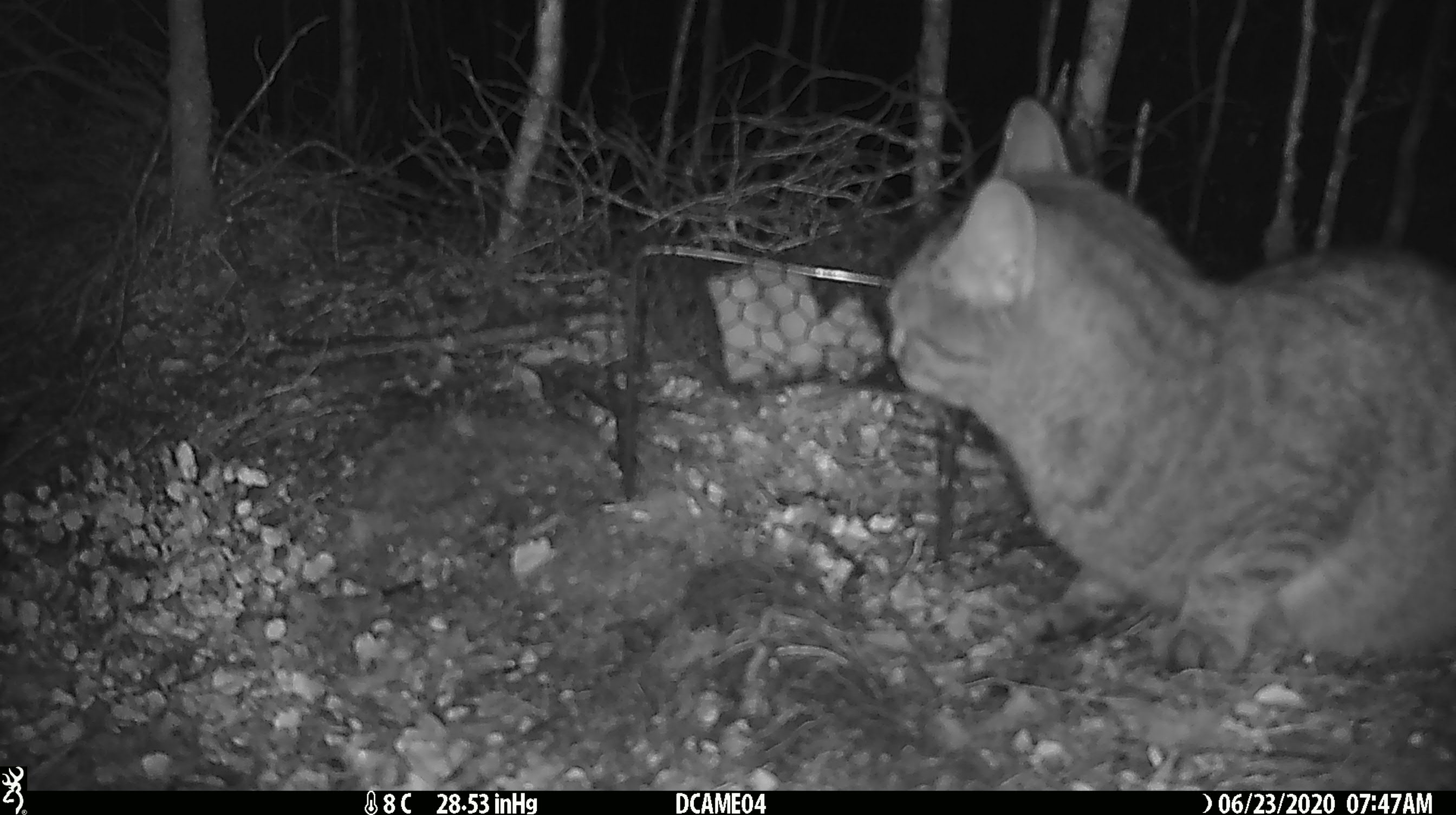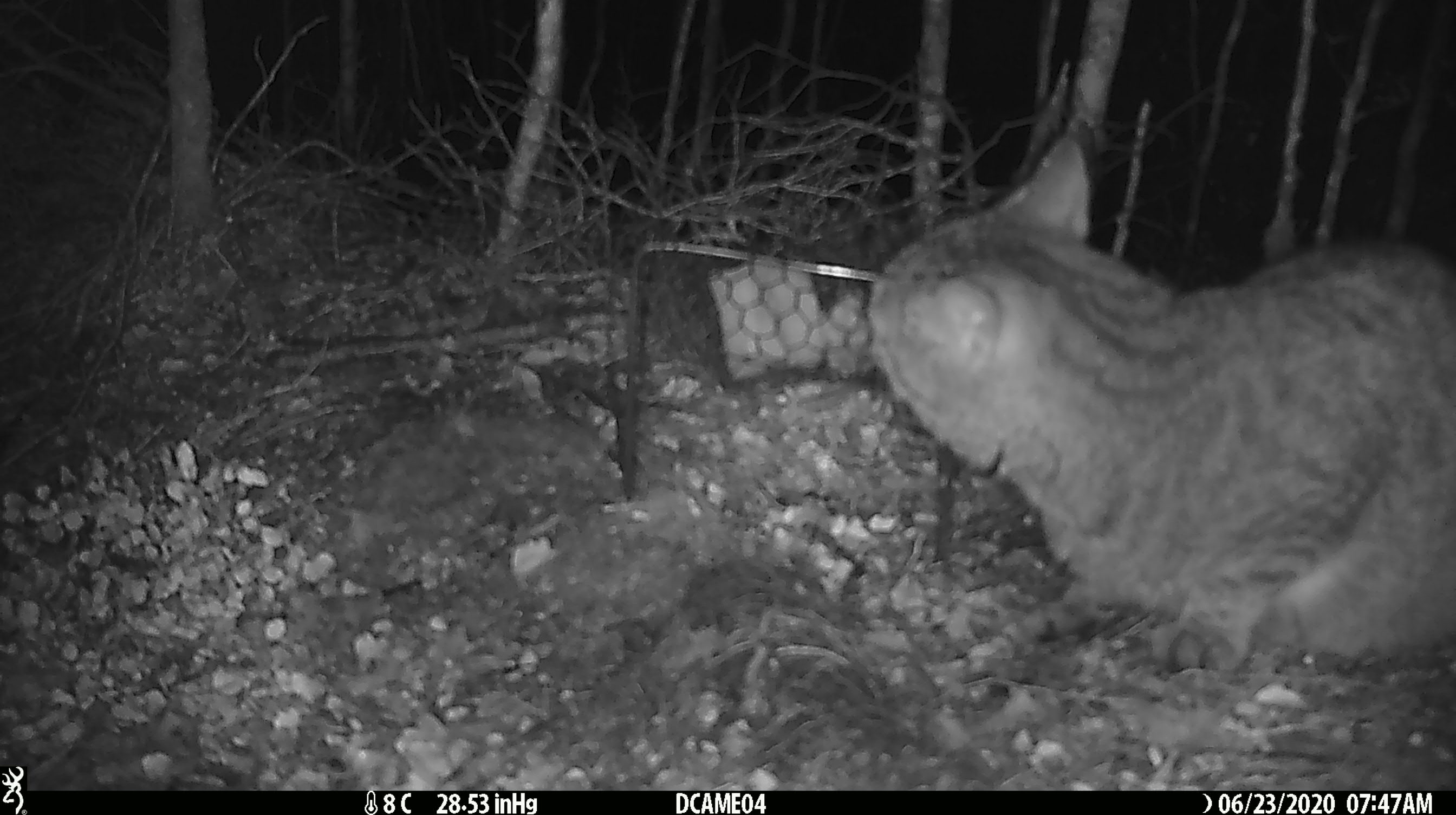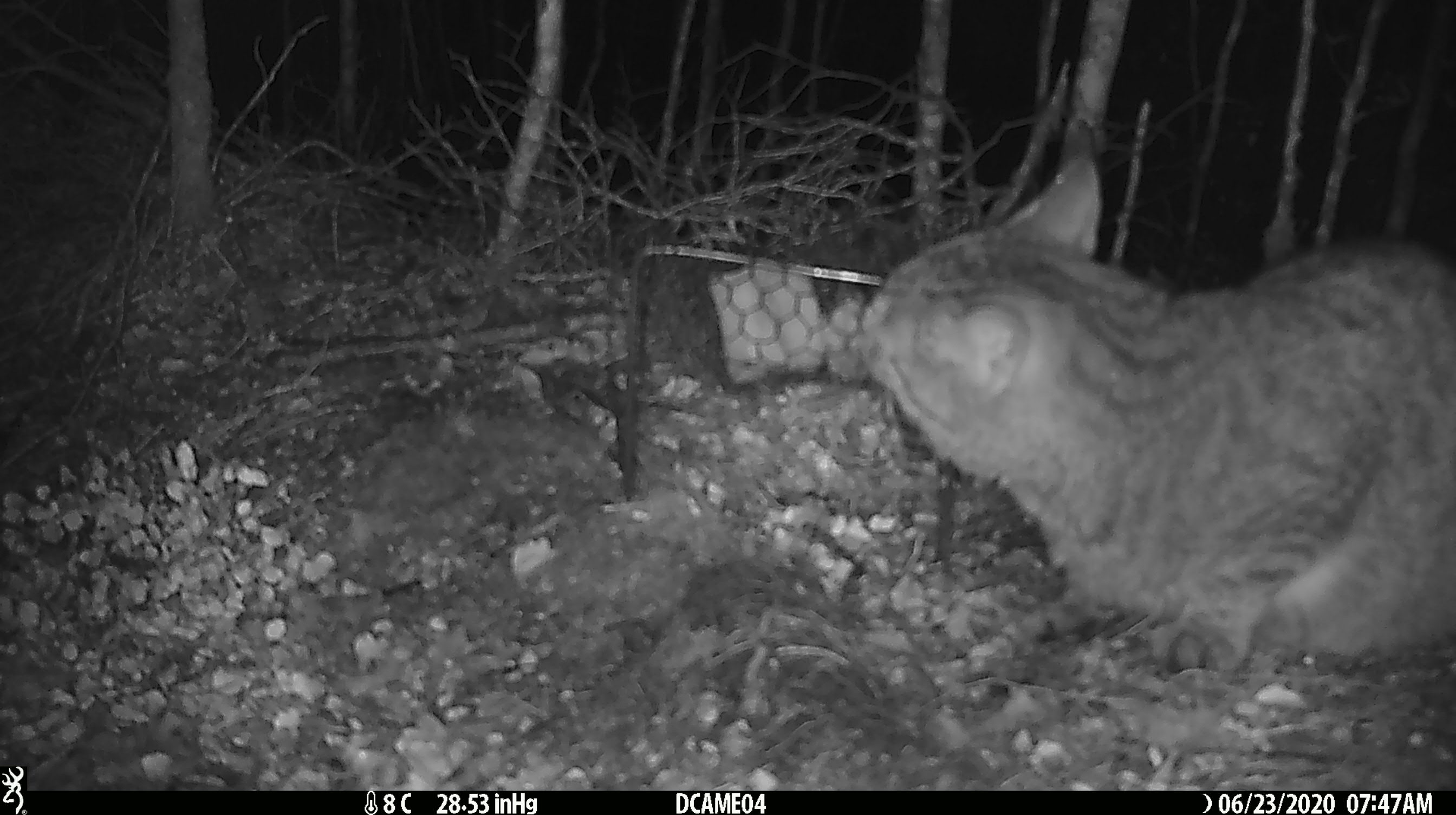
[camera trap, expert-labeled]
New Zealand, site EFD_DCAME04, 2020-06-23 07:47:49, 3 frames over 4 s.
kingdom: Animalia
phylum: Chordata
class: Mammalia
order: Carnivora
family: Felidae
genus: Felis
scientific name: Felis catus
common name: domestic cat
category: cat